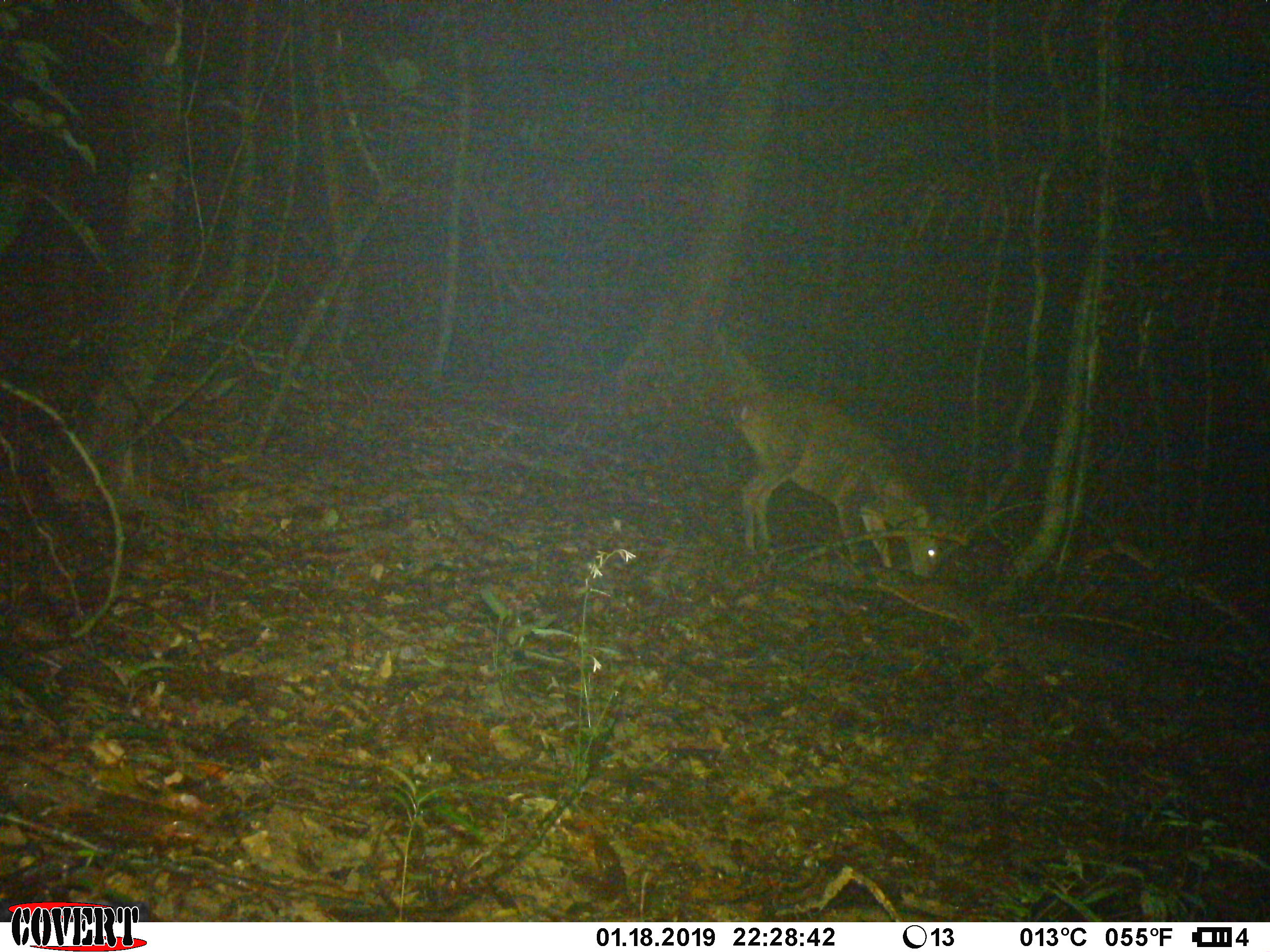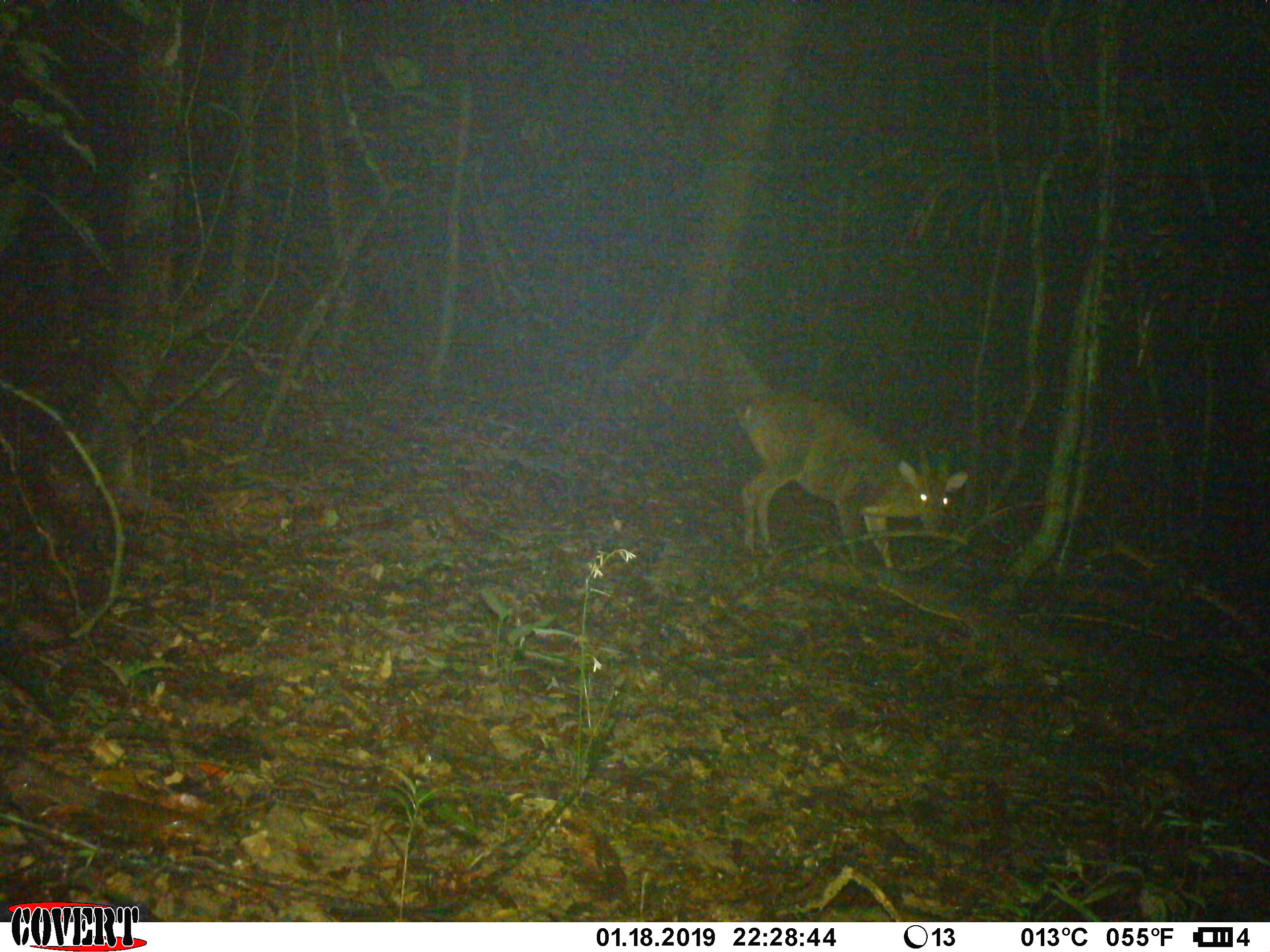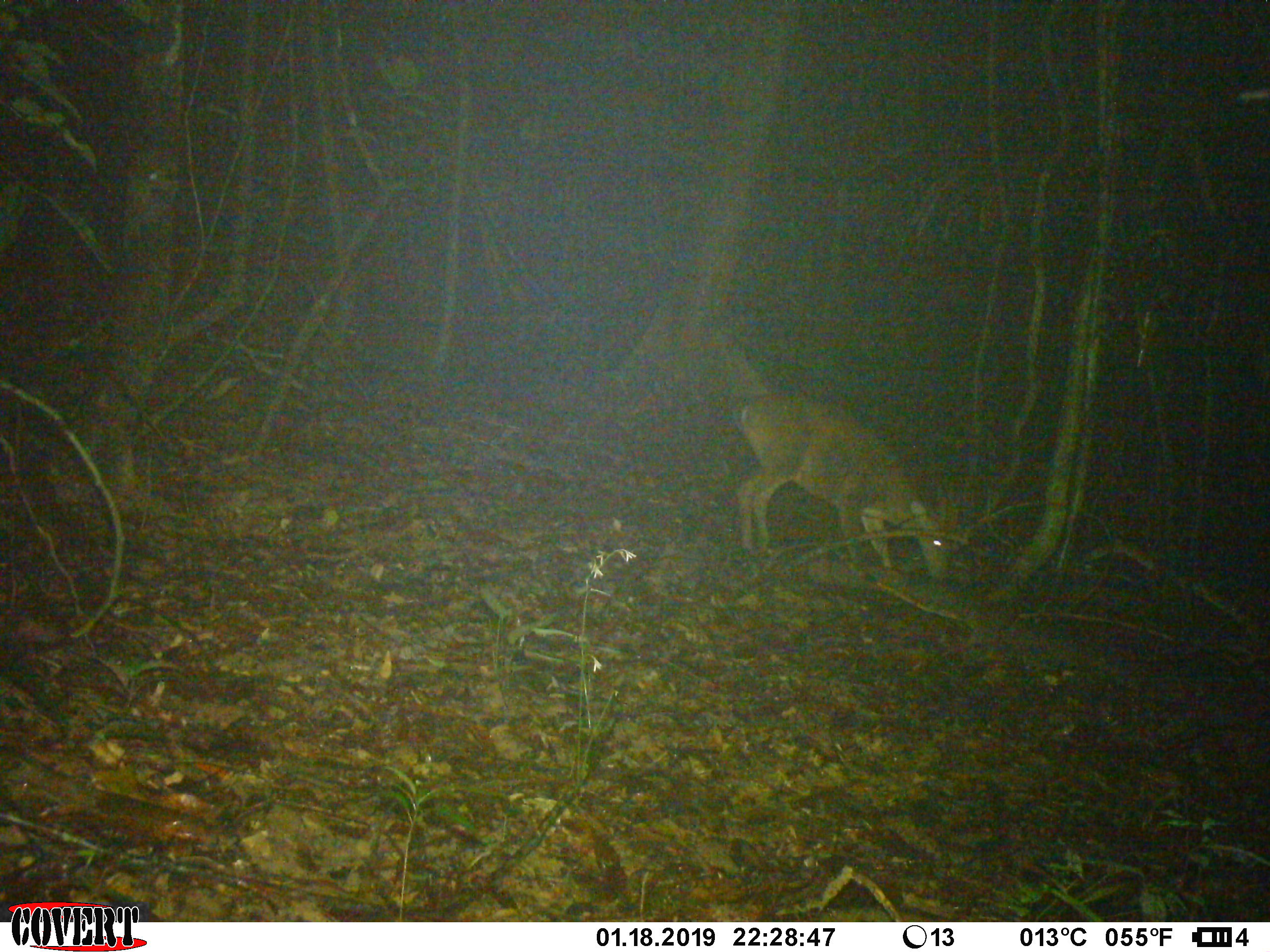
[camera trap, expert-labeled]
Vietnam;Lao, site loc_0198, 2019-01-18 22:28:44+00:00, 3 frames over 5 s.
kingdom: Animalia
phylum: Chordata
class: Mammalia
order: Artiodactyla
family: Cervidae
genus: Muntiacus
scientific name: Muntiacus vuquangensis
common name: large-antlered muntjac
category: large antlered muntjac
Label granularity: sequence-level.